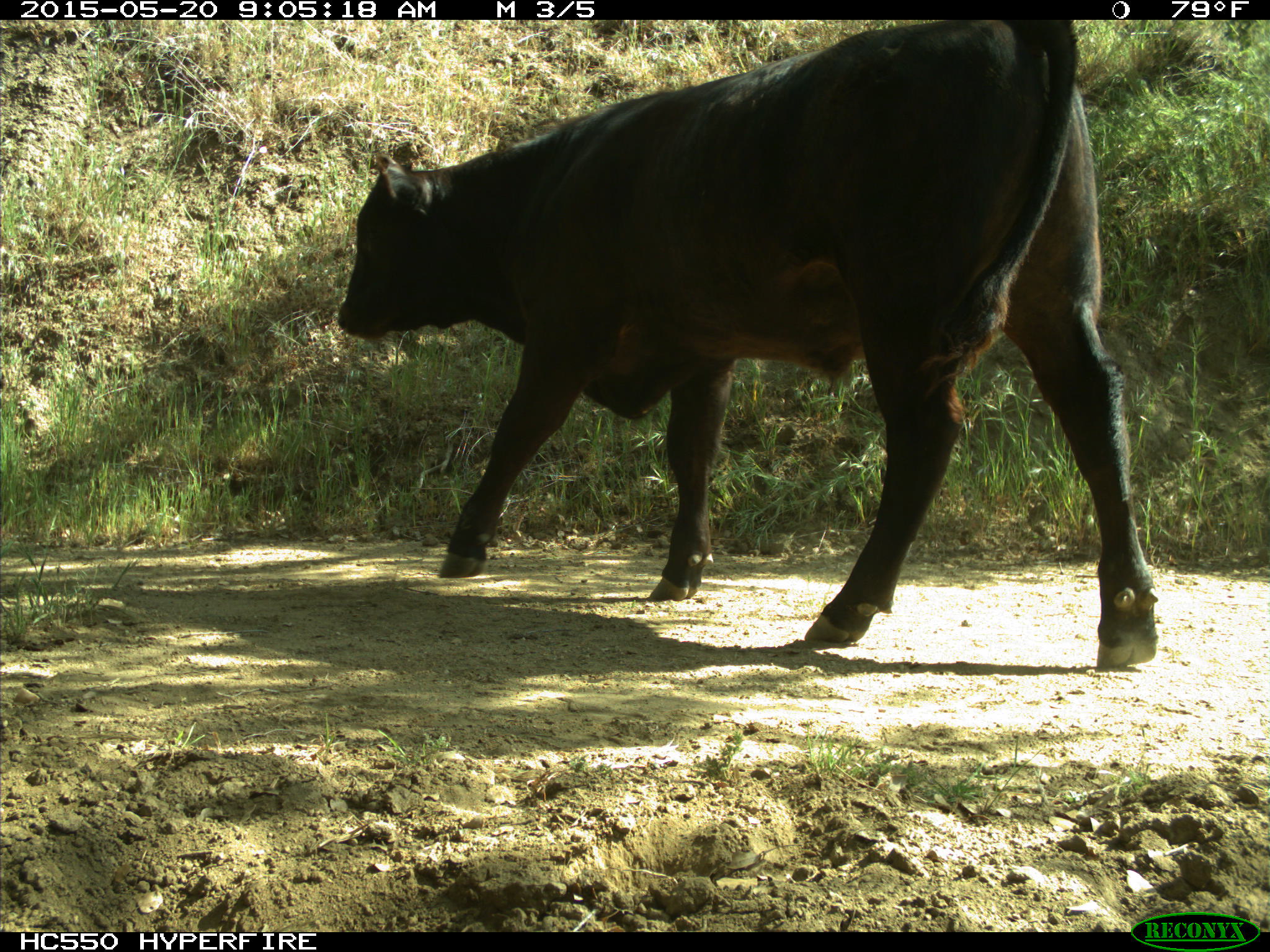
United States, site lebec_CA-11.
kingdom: Animalia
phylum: Chordata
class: Mammalia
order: Artiodactyla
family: Bovidae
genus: Bos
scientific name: Bos taurus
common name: domestic cow